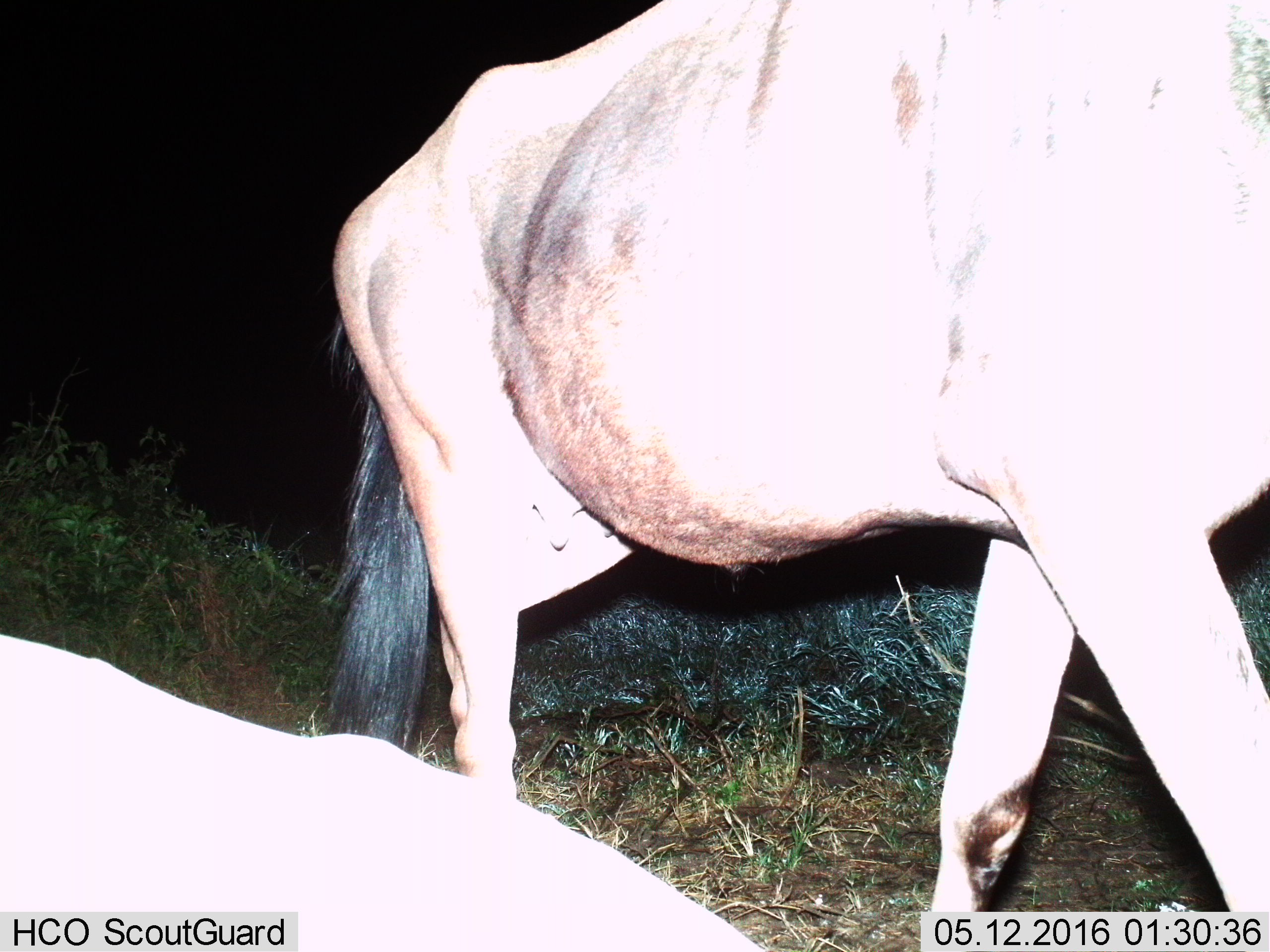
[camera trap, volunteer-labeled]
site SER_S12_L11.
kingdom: Animalia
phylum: Chordata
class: Mammalia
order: Artiodactyla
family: Bovidae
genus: Connochaetes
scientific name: Connochaetes taurinus taurinus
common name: blue wildebeest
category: wildebeestblue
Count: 2.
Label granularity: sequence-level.